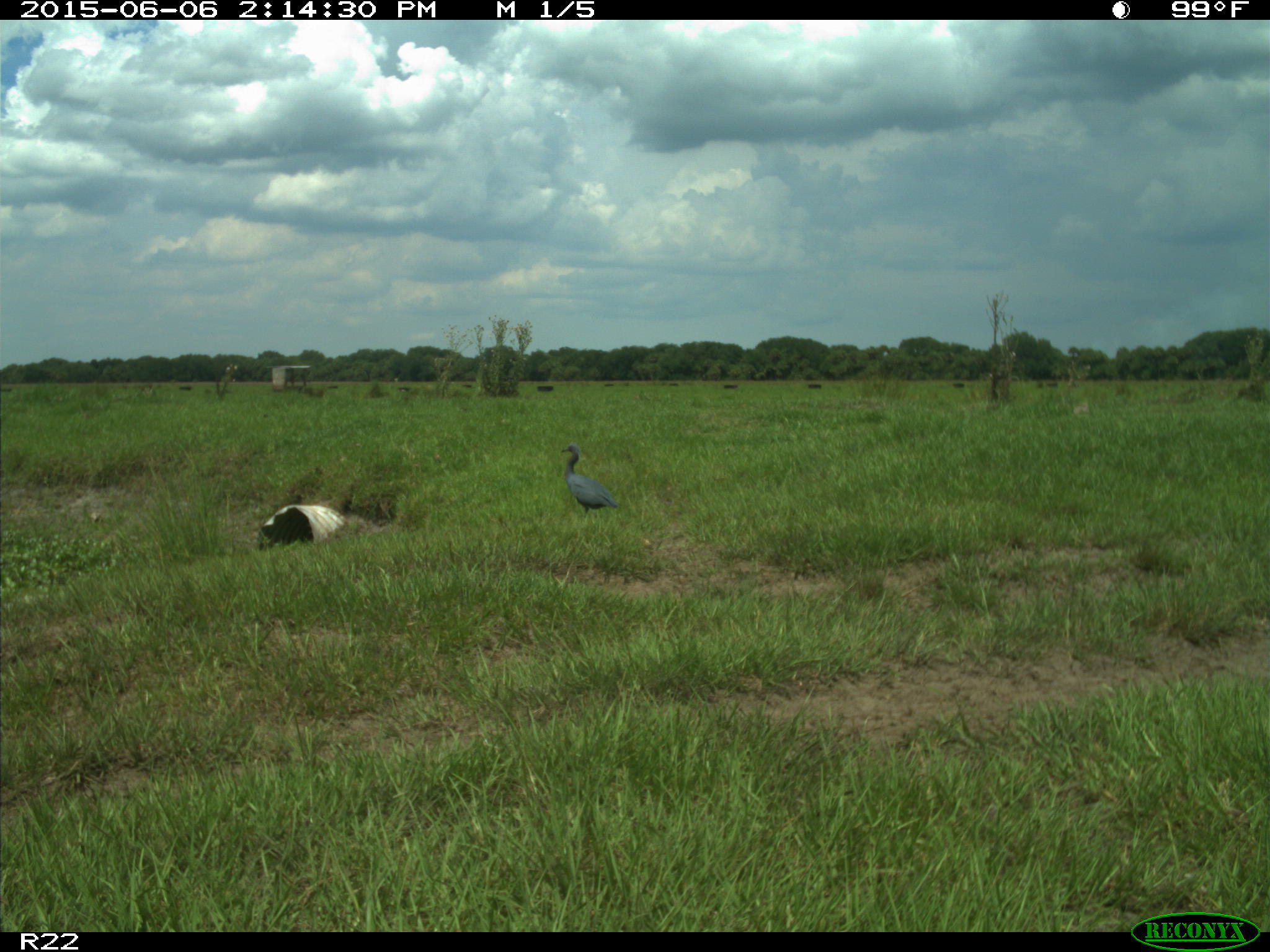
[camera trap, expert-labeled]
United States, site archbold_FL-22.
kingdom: Animalia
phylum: Chordata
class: Mammalia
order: Artiodactyla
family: Bovidae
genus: Bos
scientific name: Bos taurus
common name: domestic cow